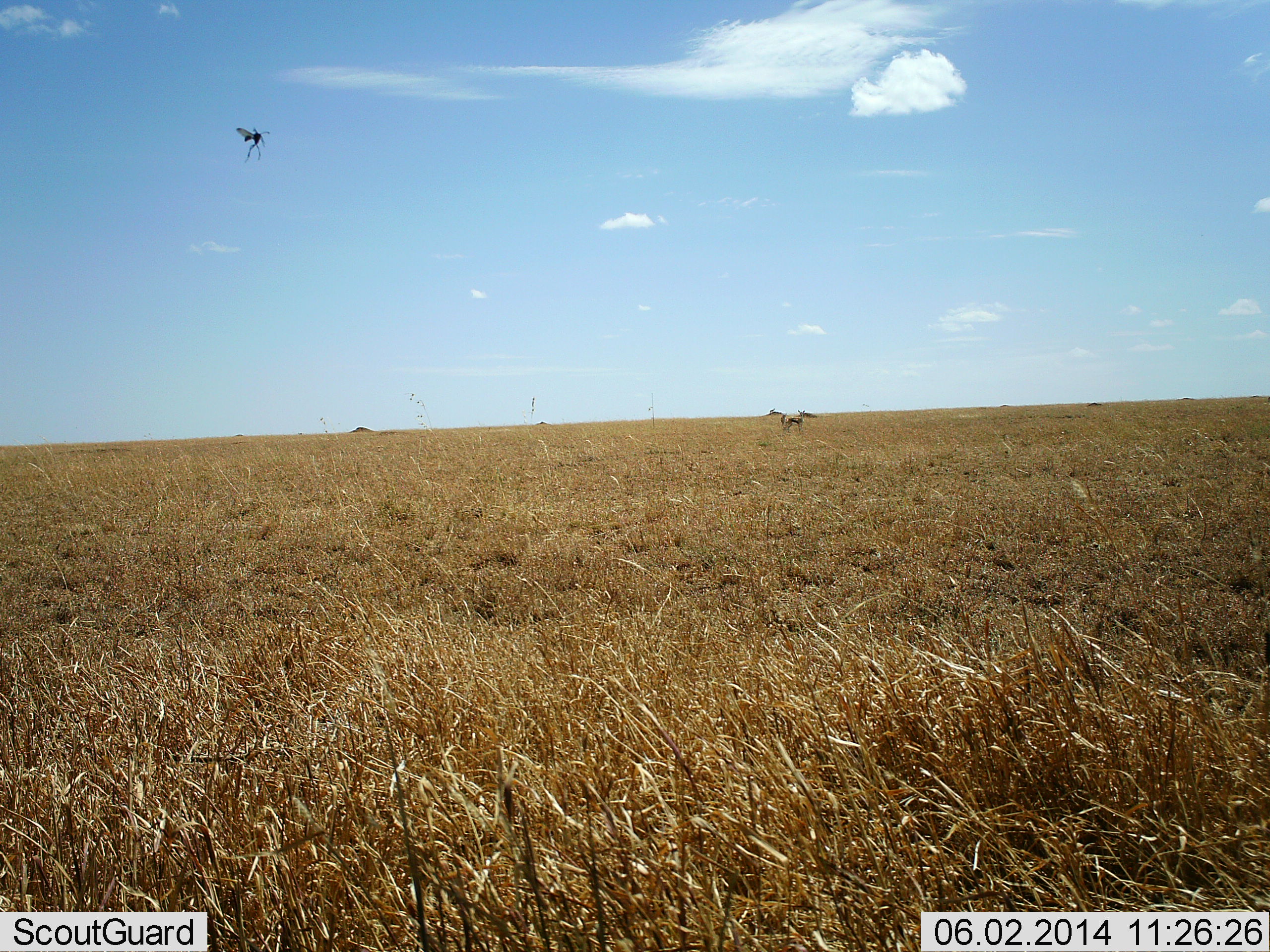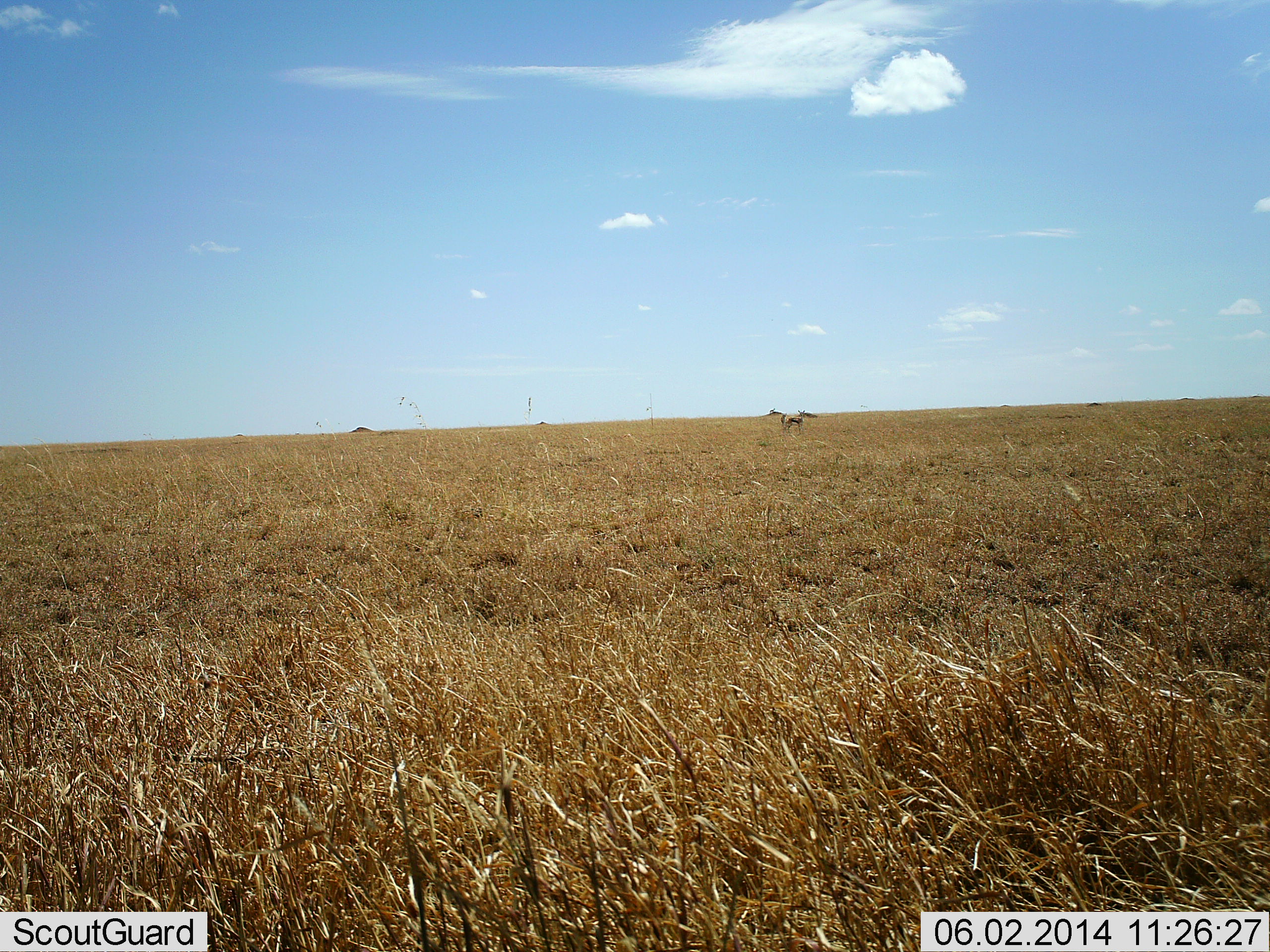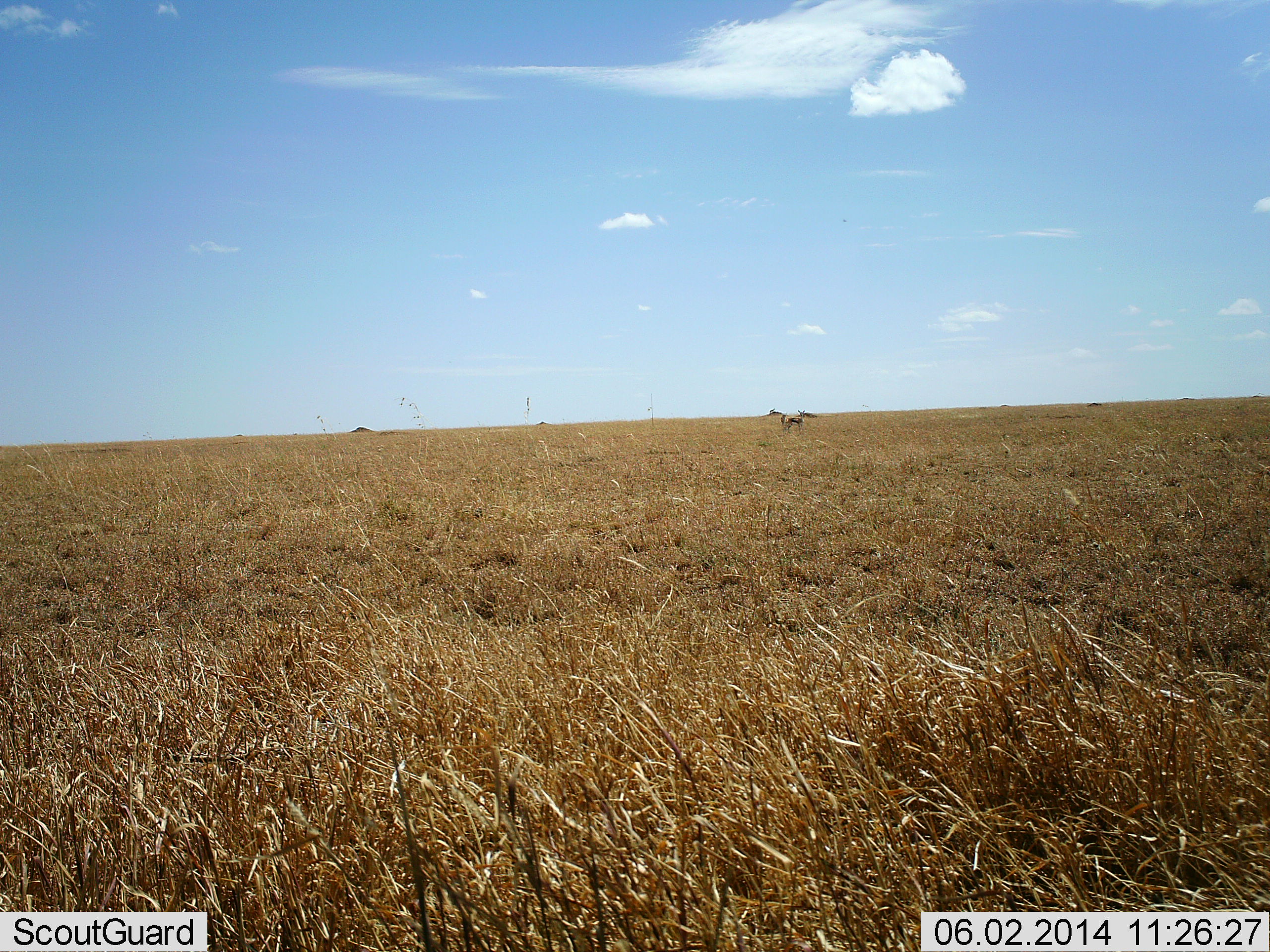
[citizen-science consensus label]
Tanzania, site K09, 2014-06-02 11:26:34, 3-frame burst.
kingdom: Animalia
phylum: Chordata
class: Mammalia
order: Artiodactyla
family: Bovidae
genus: Eudorcas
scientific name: Eudorcas thomsonii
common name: thomson's gazelle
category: gazellethomsons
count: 1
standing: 89%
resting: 0%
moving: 0%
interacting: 0%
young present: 0%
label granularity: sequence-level